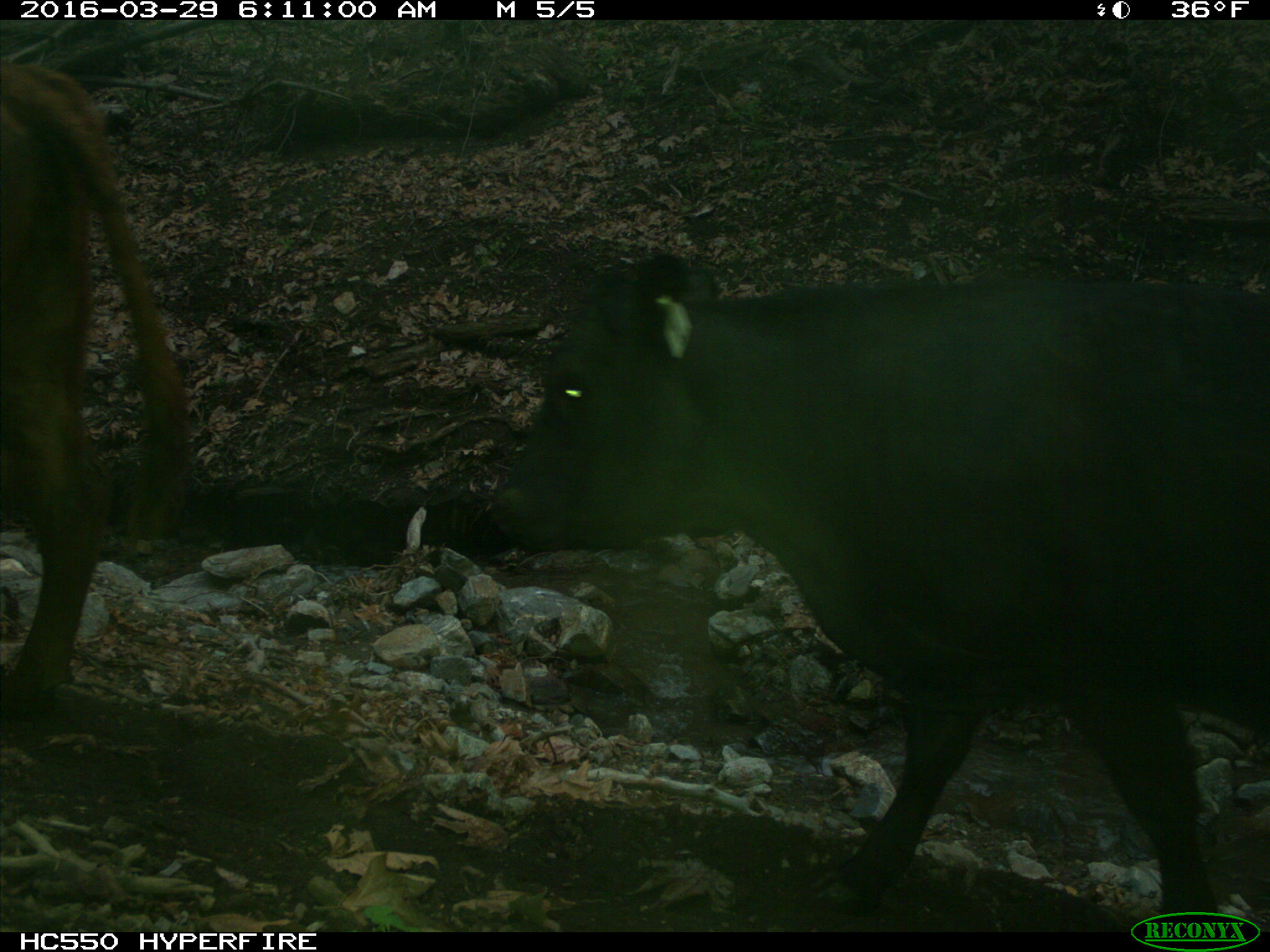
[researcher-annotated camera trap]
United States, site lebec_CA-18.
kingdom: Animalia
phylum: Chordata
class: Mammalia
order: Artiodactyla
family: Bovidae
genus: Bos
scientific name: Bos taurus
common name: domestic cow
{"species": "Bos taurus (domestic cow)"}